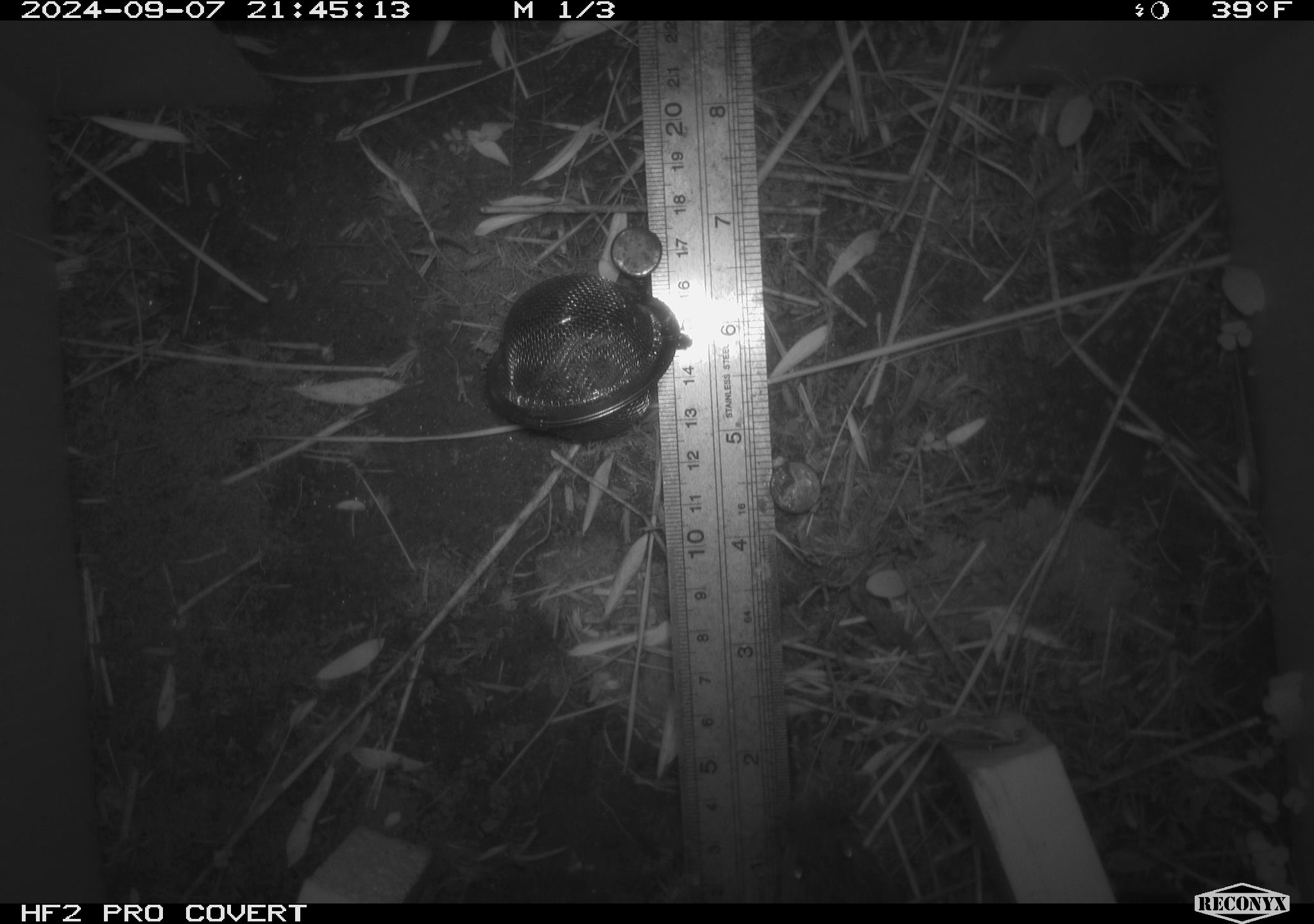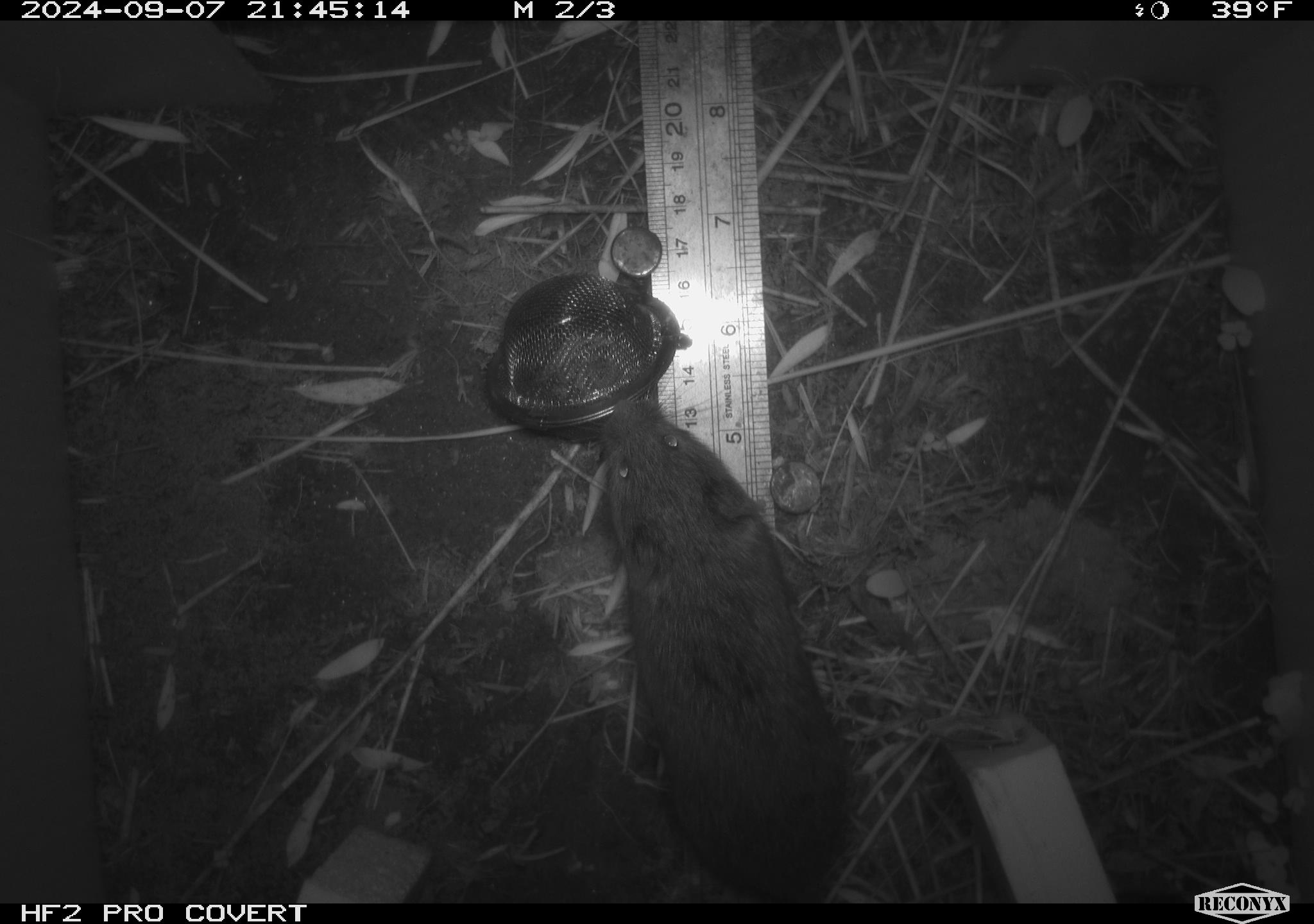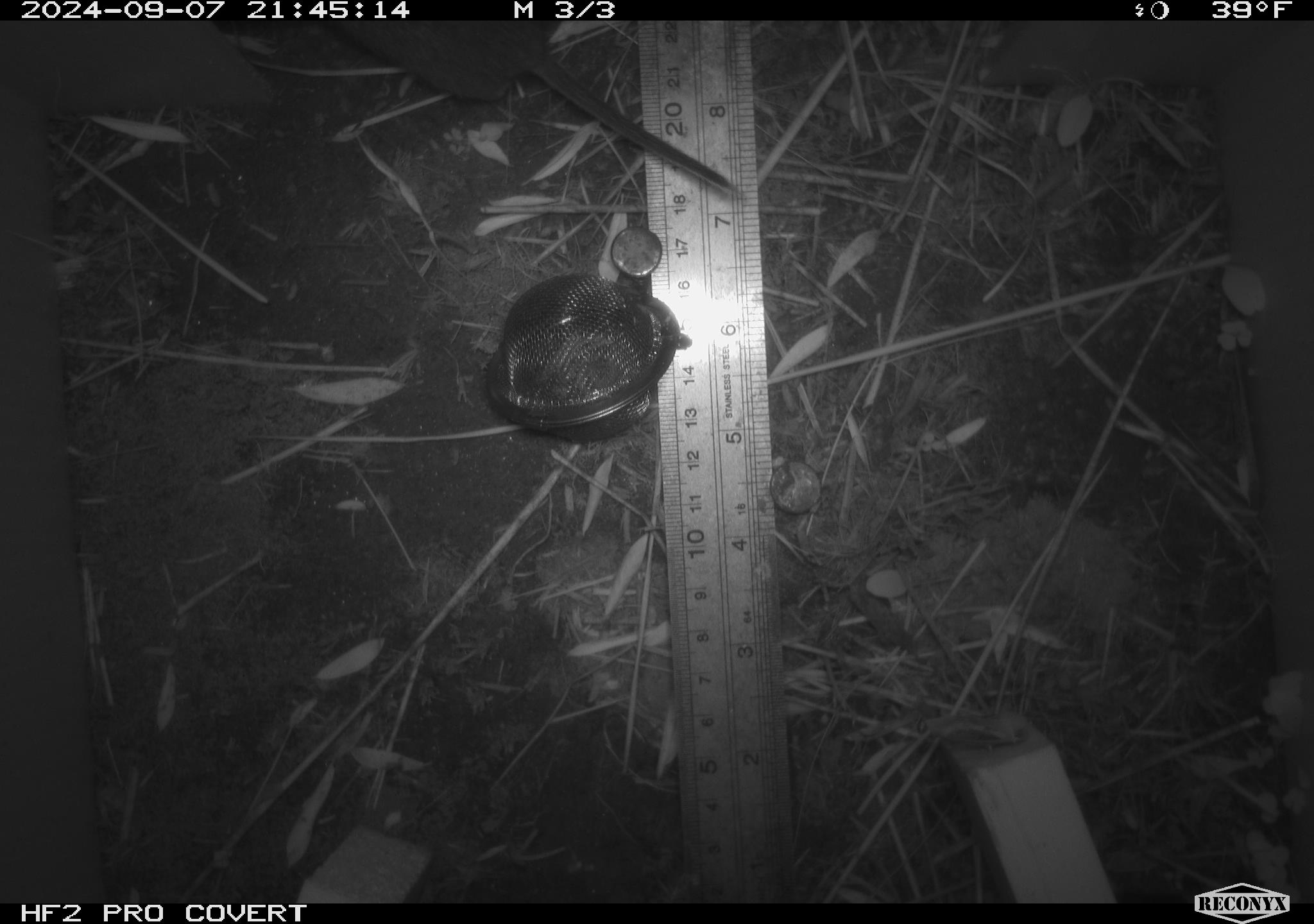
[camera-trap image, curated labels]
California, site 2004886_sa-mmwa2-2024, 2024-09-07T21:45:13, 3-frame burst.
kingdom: Animalia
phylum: Chordata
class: Mammalia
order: Rodentia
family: Cricetidae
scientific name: Arvicolinae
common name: voles, lemmings, and muskrats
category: arvicolinae subfamily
Arvicolinae subfamily (voles, lemmings, and muskrats) (Arvicolinae).